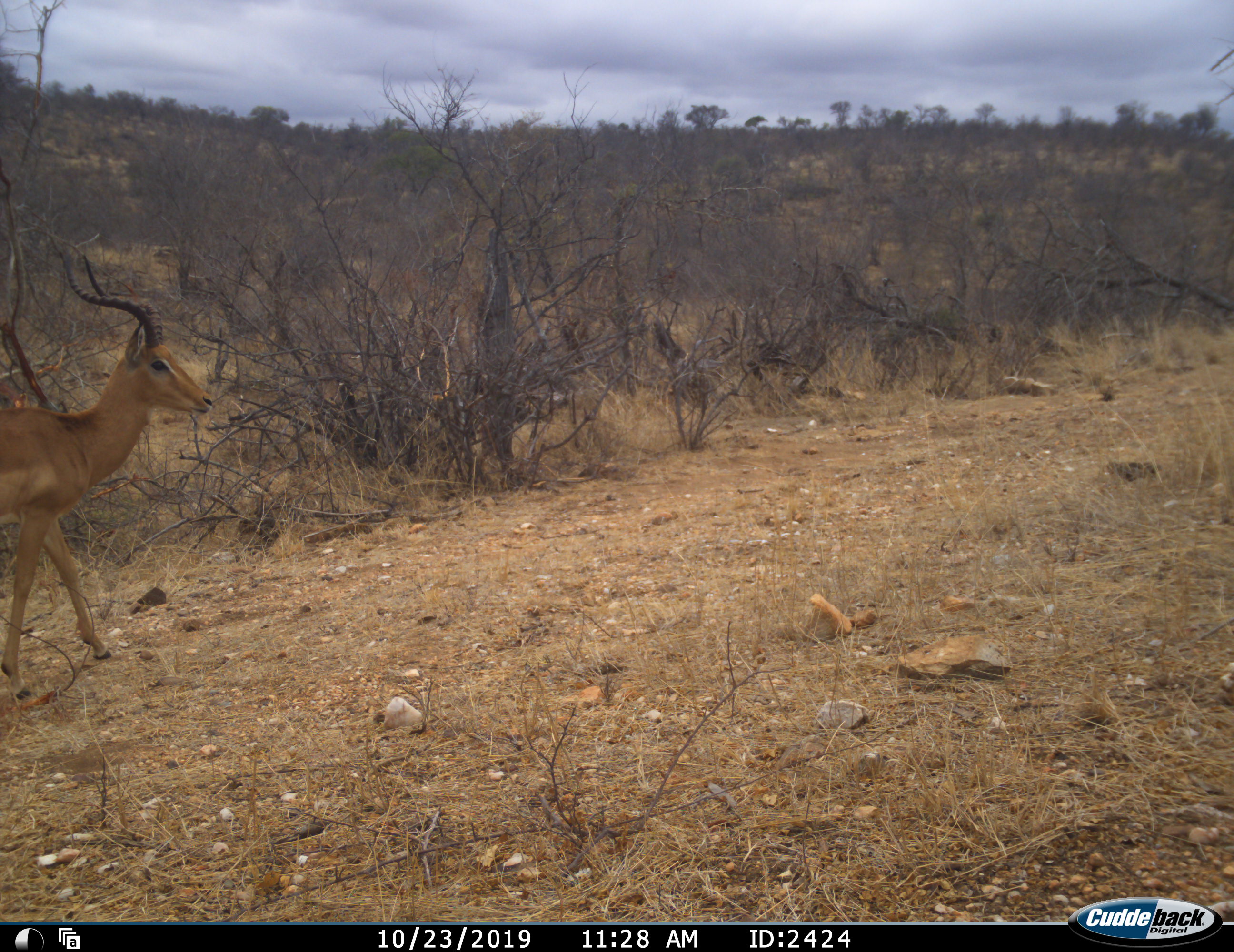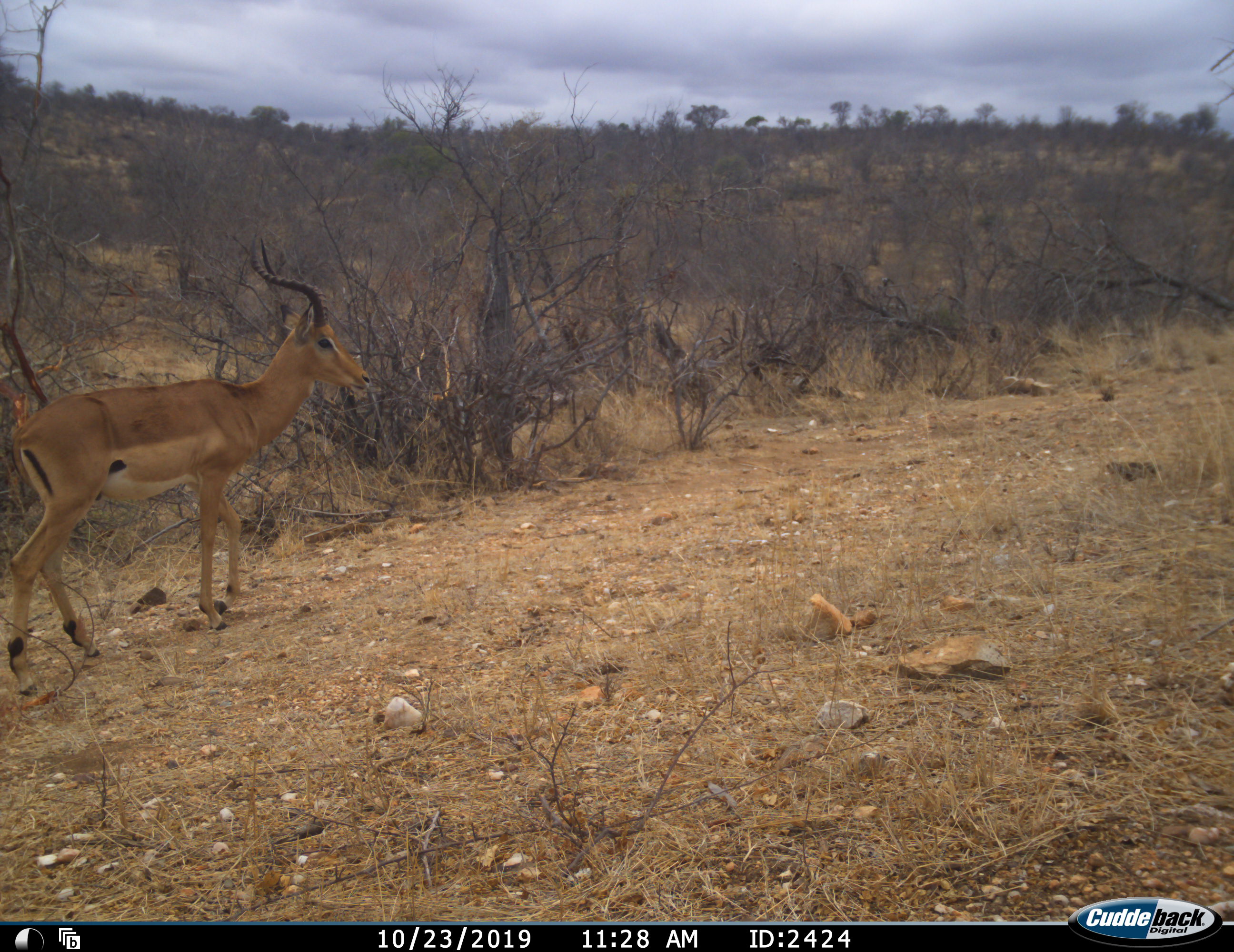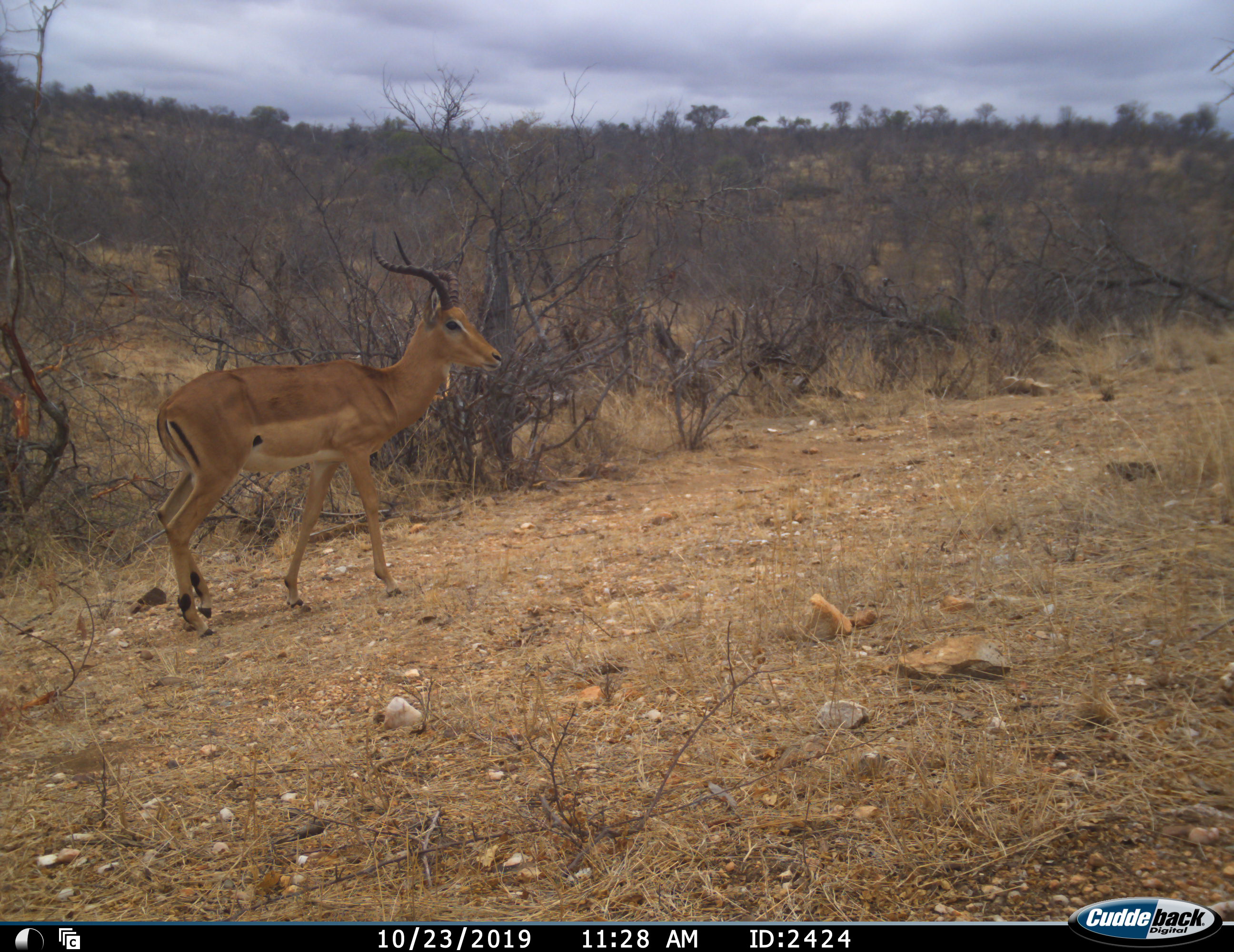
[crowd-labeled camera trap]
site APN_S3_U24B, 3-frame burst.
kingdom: Animalia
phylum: Chordata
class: Mammalia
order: Artiodactyla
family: Bovidae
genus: Aepyceros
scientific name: Aepyceros melampus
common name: impala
Impala (Aepyceros melampus), count 1. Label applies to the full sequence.